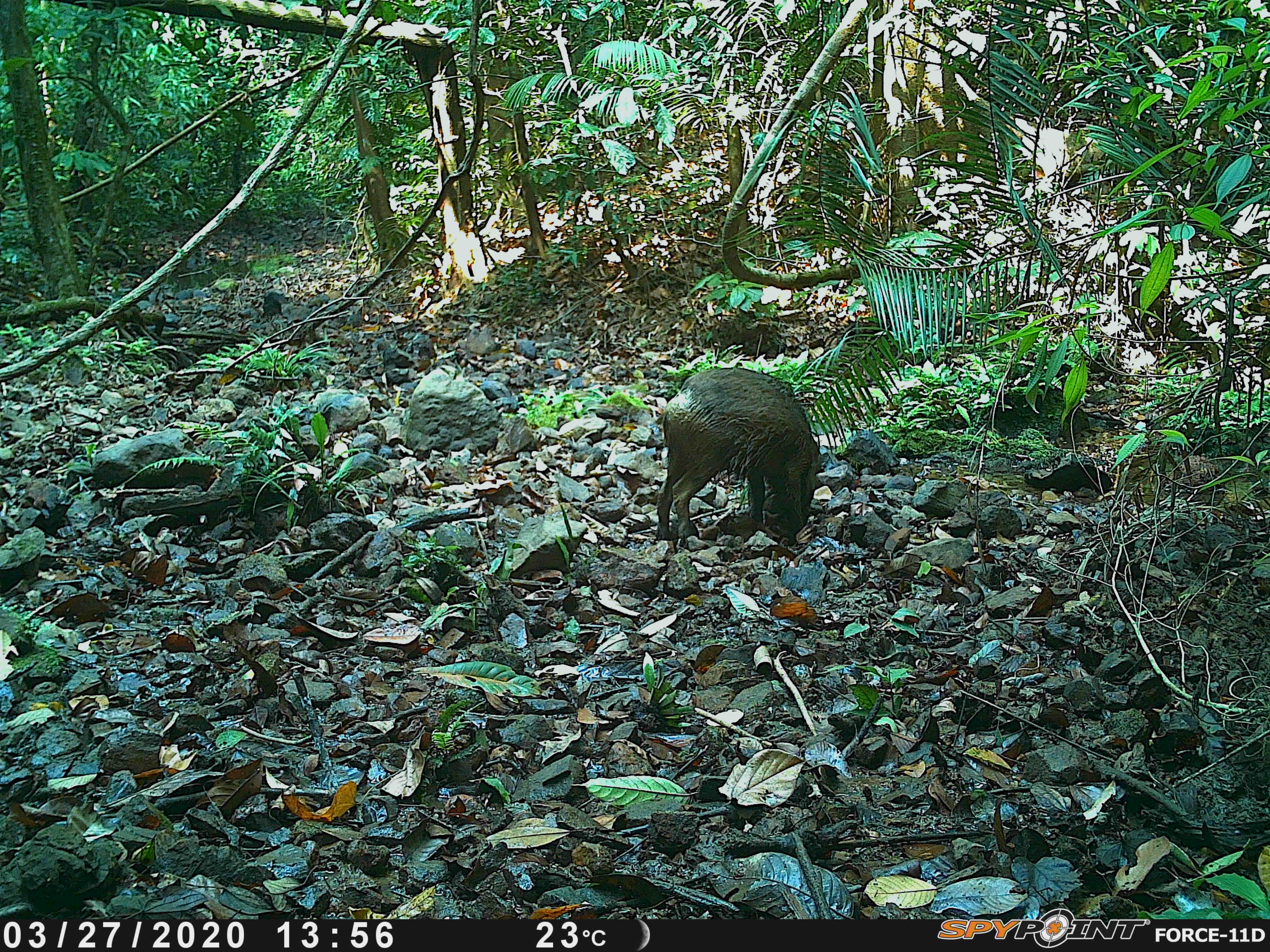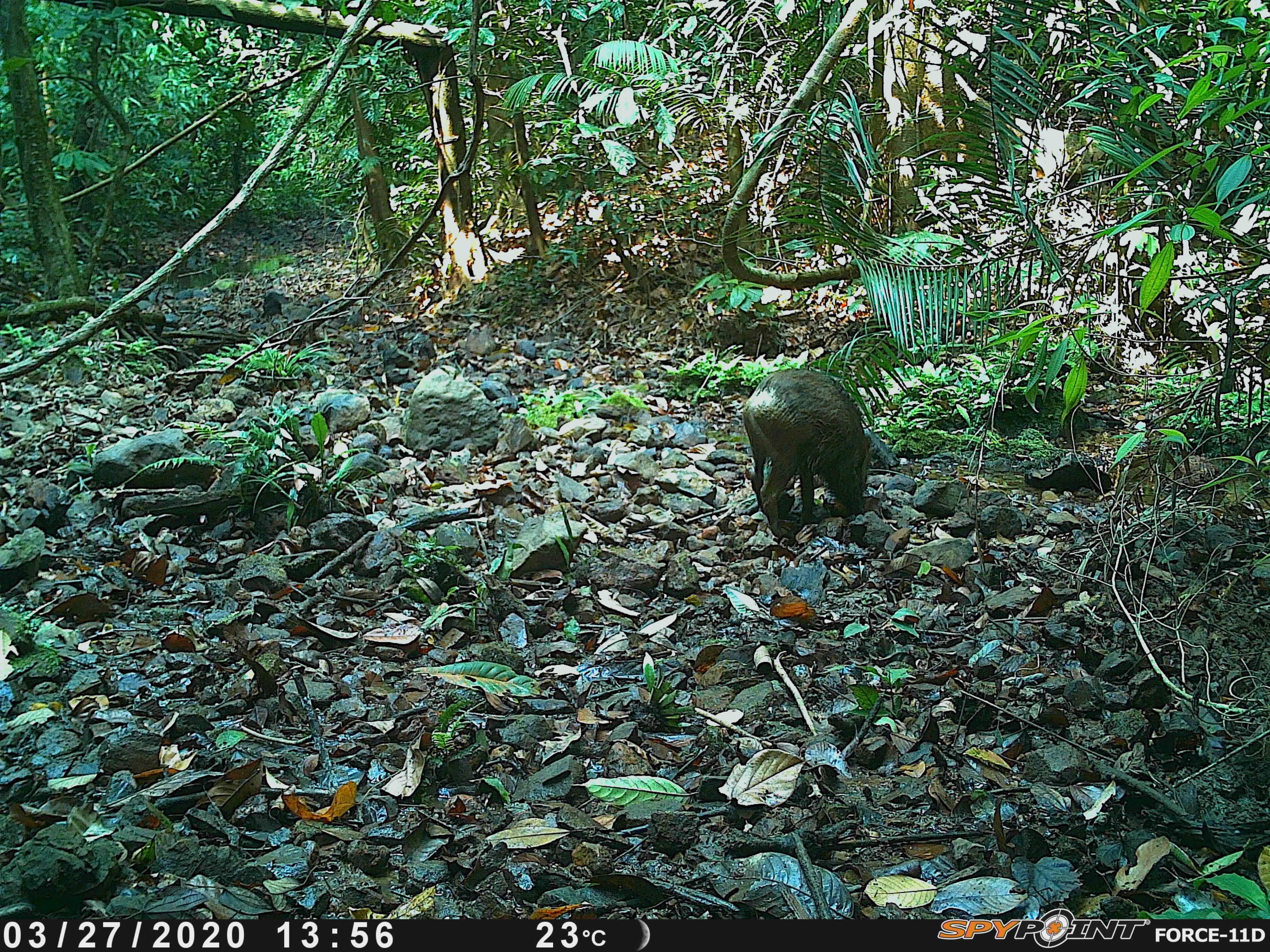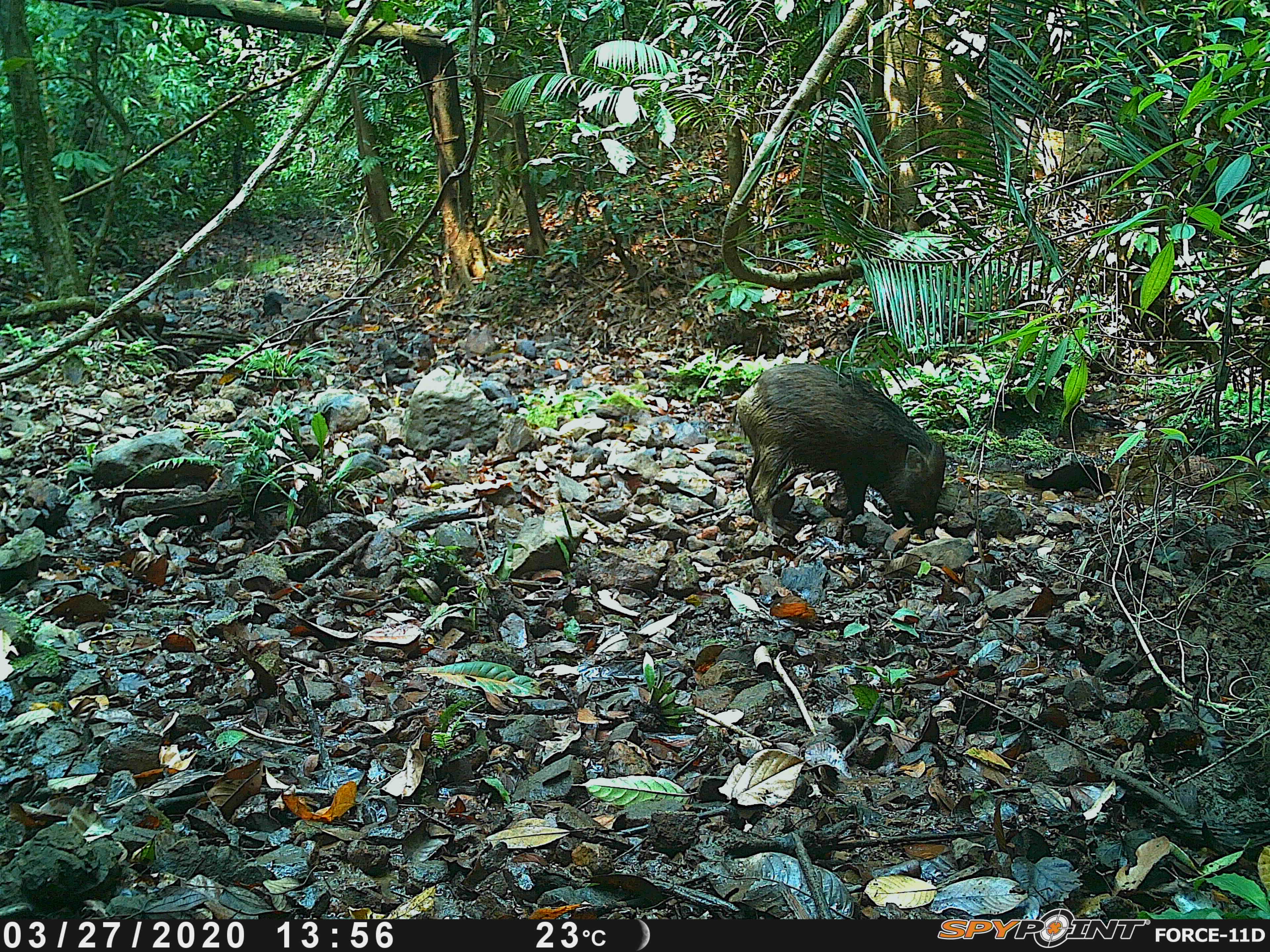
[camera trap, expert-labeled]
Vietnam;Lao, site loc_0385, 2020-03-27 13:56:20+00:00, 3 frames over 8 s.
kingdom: Animalia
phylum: Chordata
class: Mammalia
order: Artiodactyla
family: Suidae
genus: Sus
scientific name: Sus scrofa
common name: eurasian wild pig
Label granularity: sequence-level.